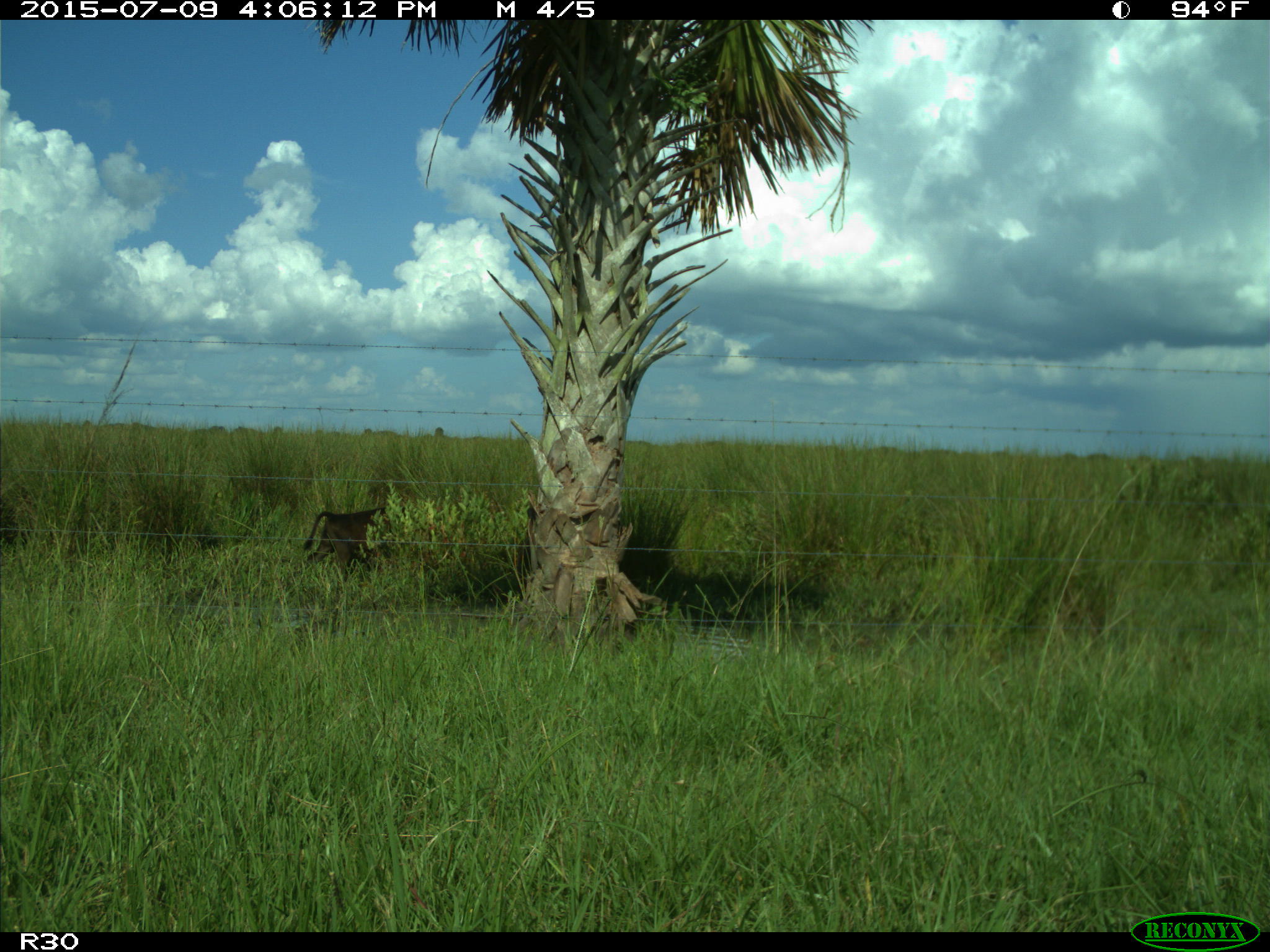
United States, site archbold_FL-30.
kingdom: Animalia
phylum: Chordata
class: Mammalia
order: Artiodactyla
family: Bovidae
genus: Bos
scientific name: Bos taurus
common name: domestic cow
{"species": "Bos taurus (domestic cow)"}